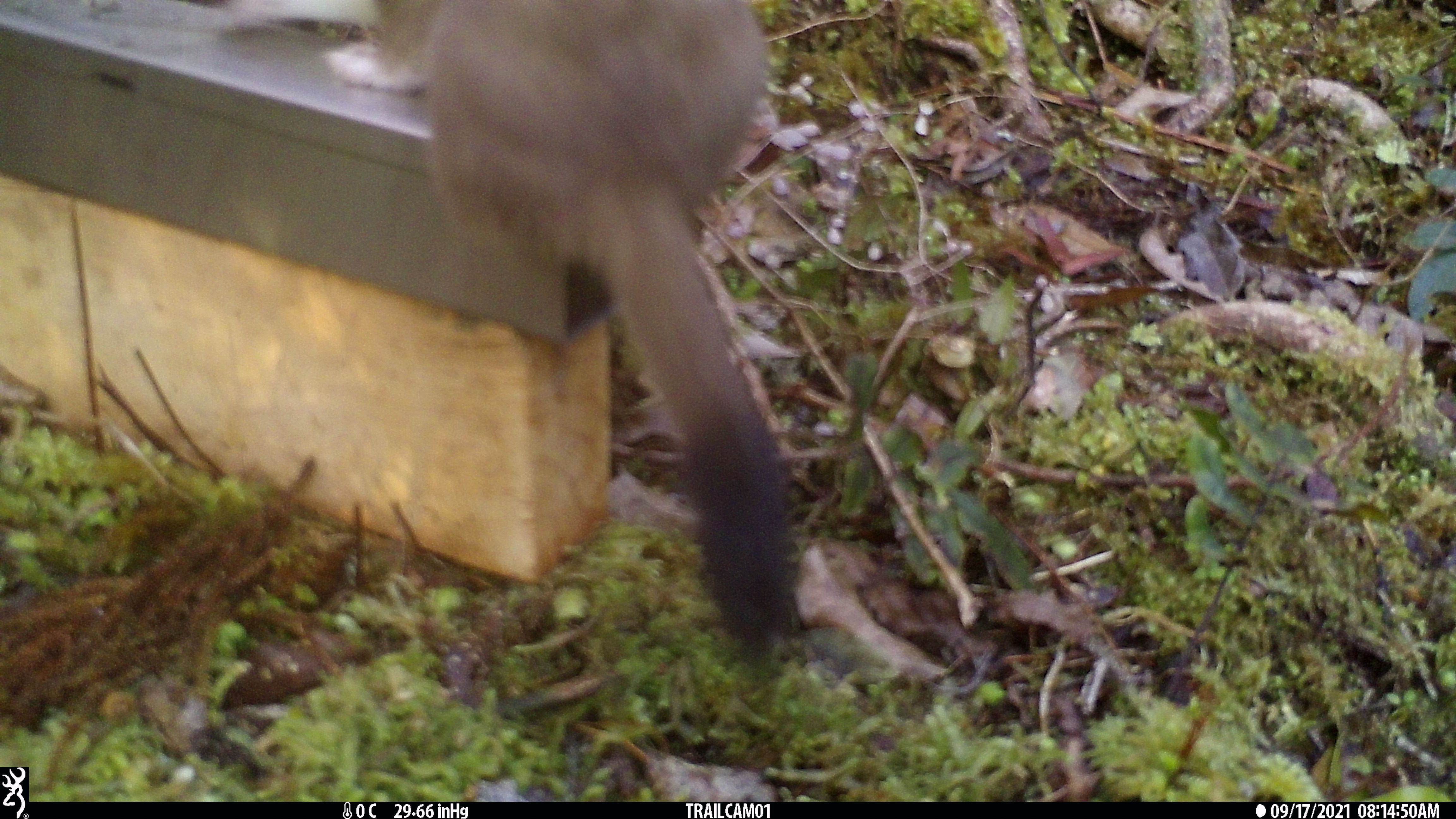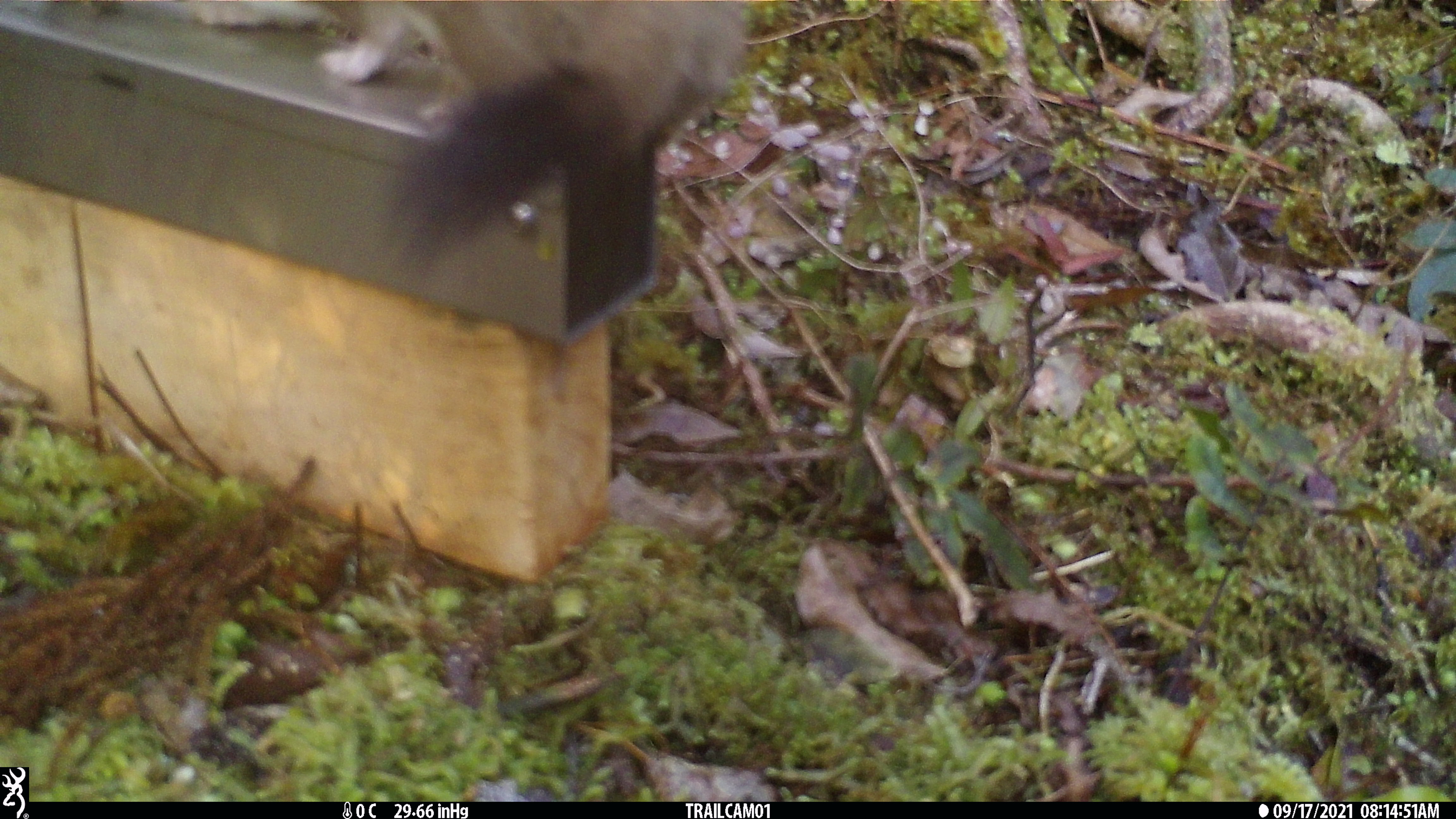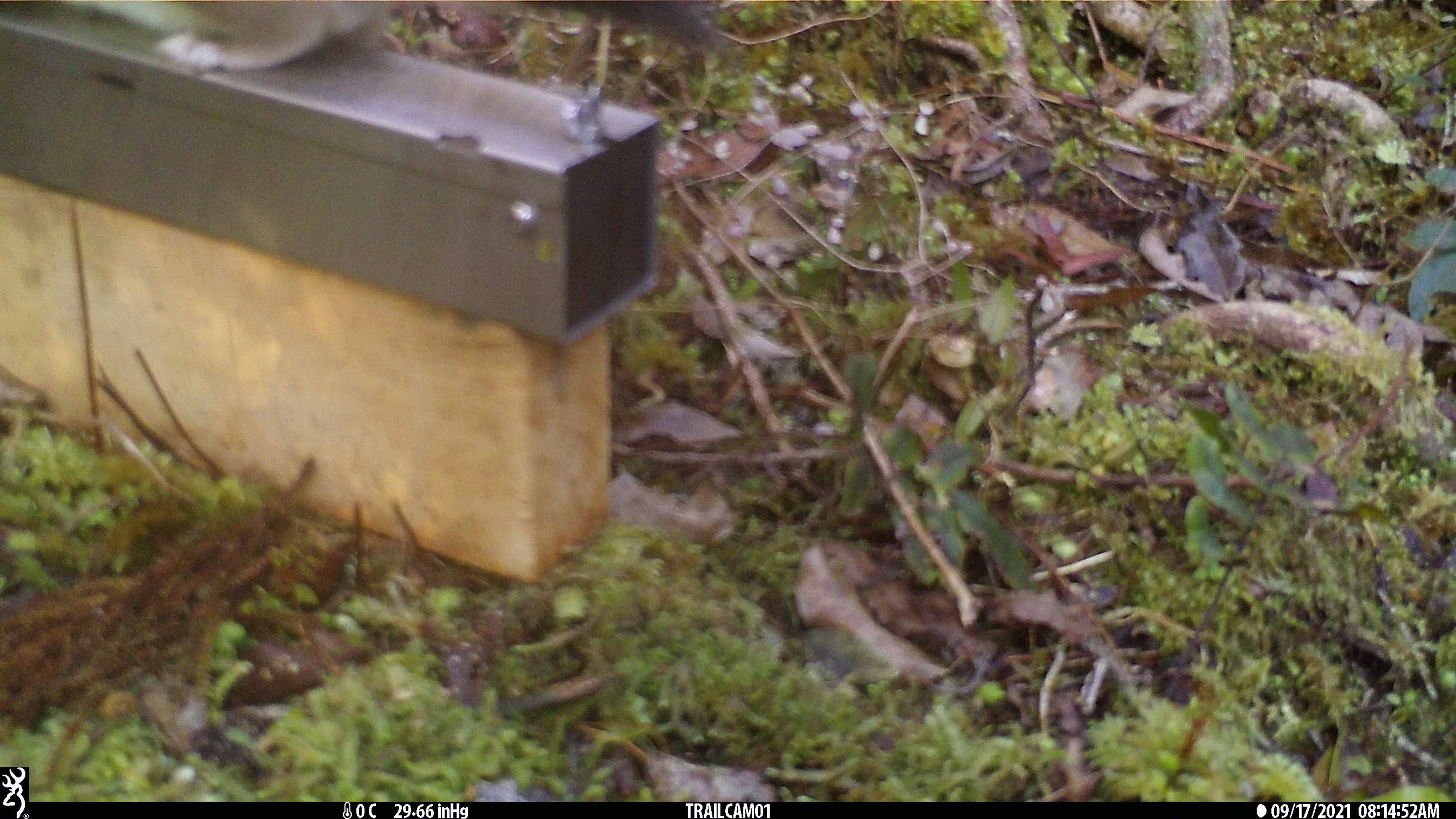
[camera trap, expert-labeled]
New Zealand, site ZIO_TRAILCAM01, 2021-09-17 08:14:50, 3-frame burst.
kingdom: Animalia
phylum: Chordata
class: Mammalia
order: Carnivora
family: Mustelidae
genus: Mustela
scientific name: Mustela erminea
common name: stoat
Stoat (Mustela erminea).